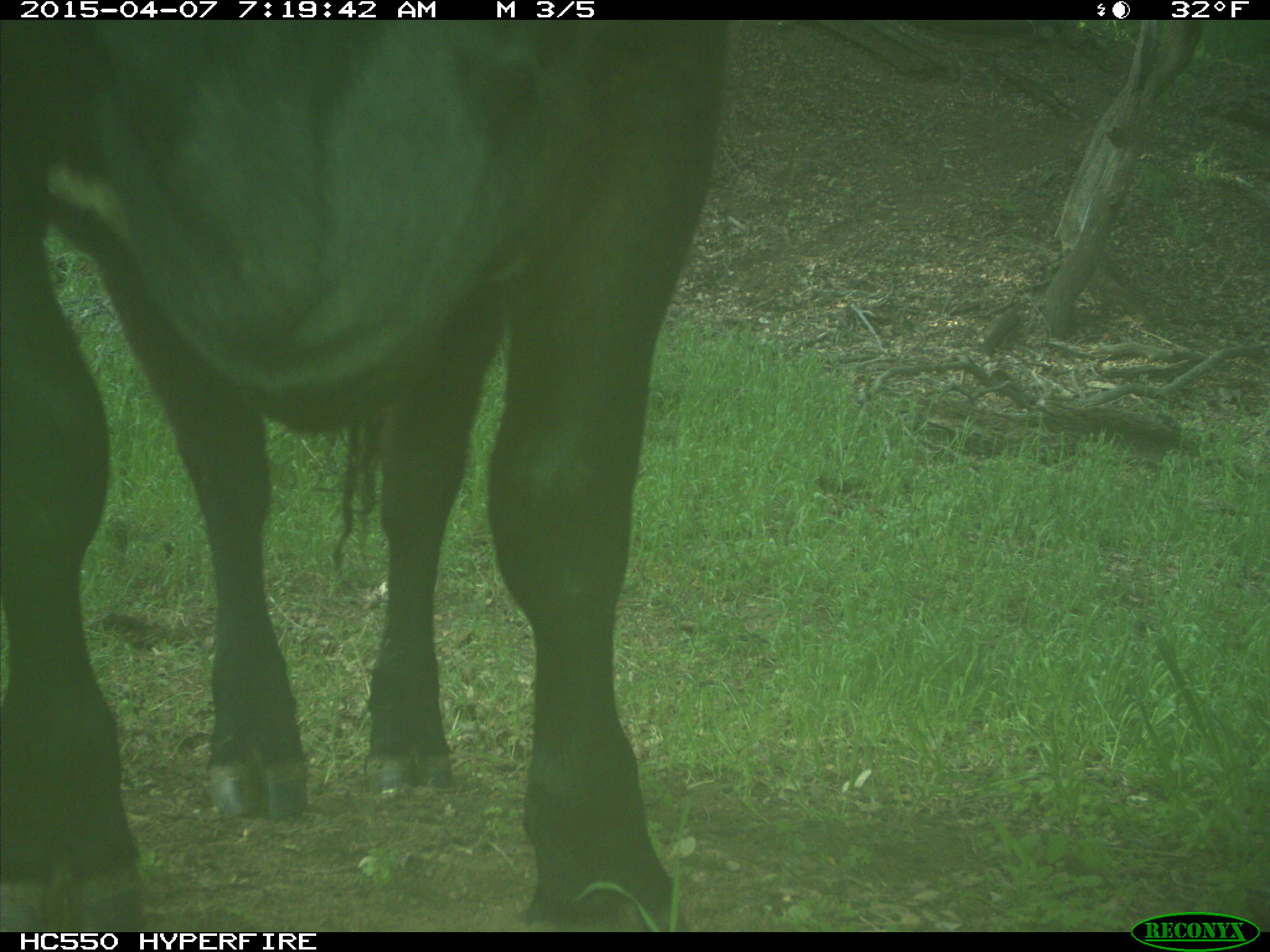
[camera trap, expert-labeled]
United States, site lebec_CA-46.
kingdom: Animalia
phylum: Chordata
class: Mammalia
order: Artiodactyla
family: Bovidae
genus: Bos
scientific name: Bos taurus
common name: domestic cow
Bos taurus (domestic cow).